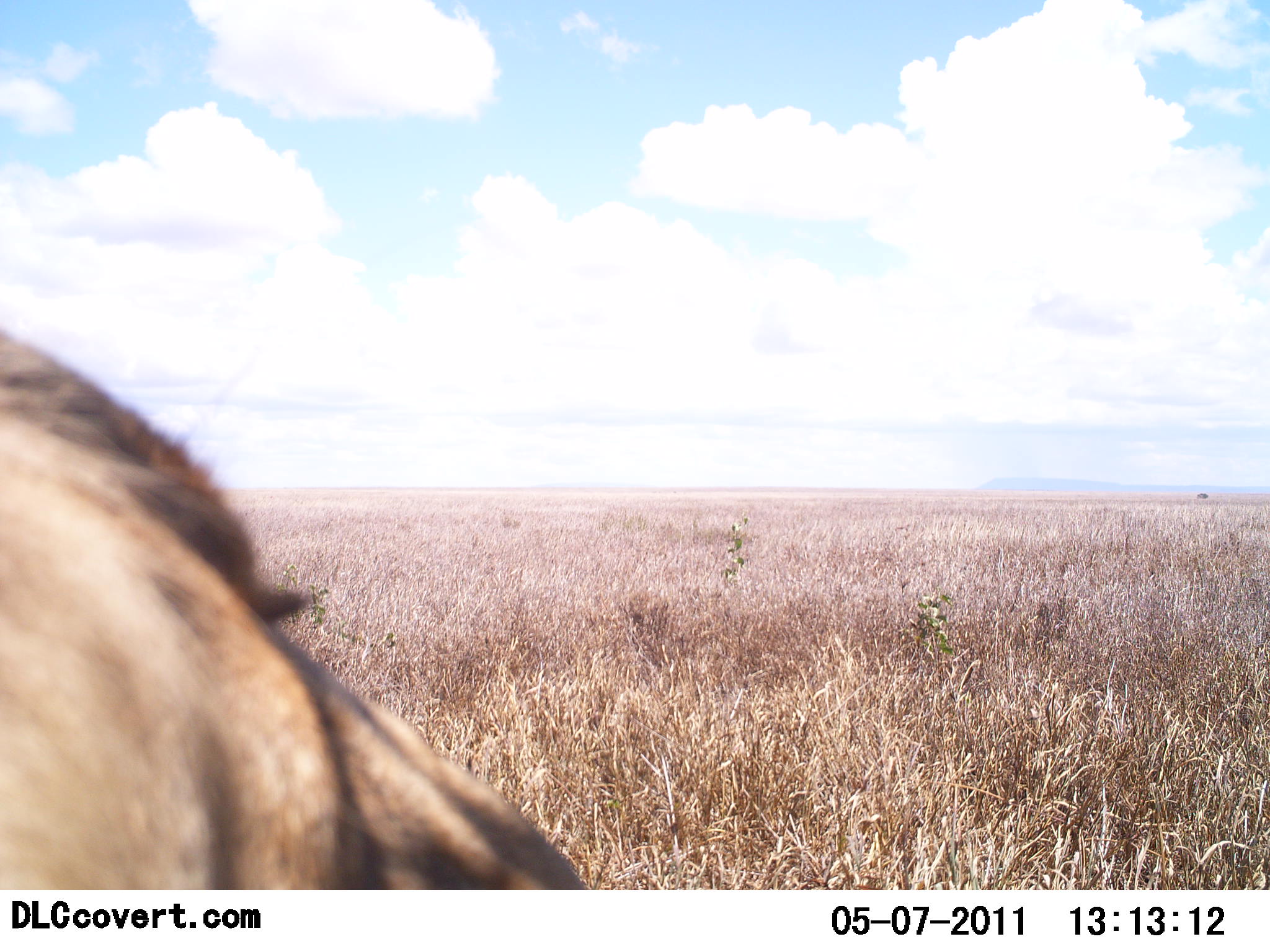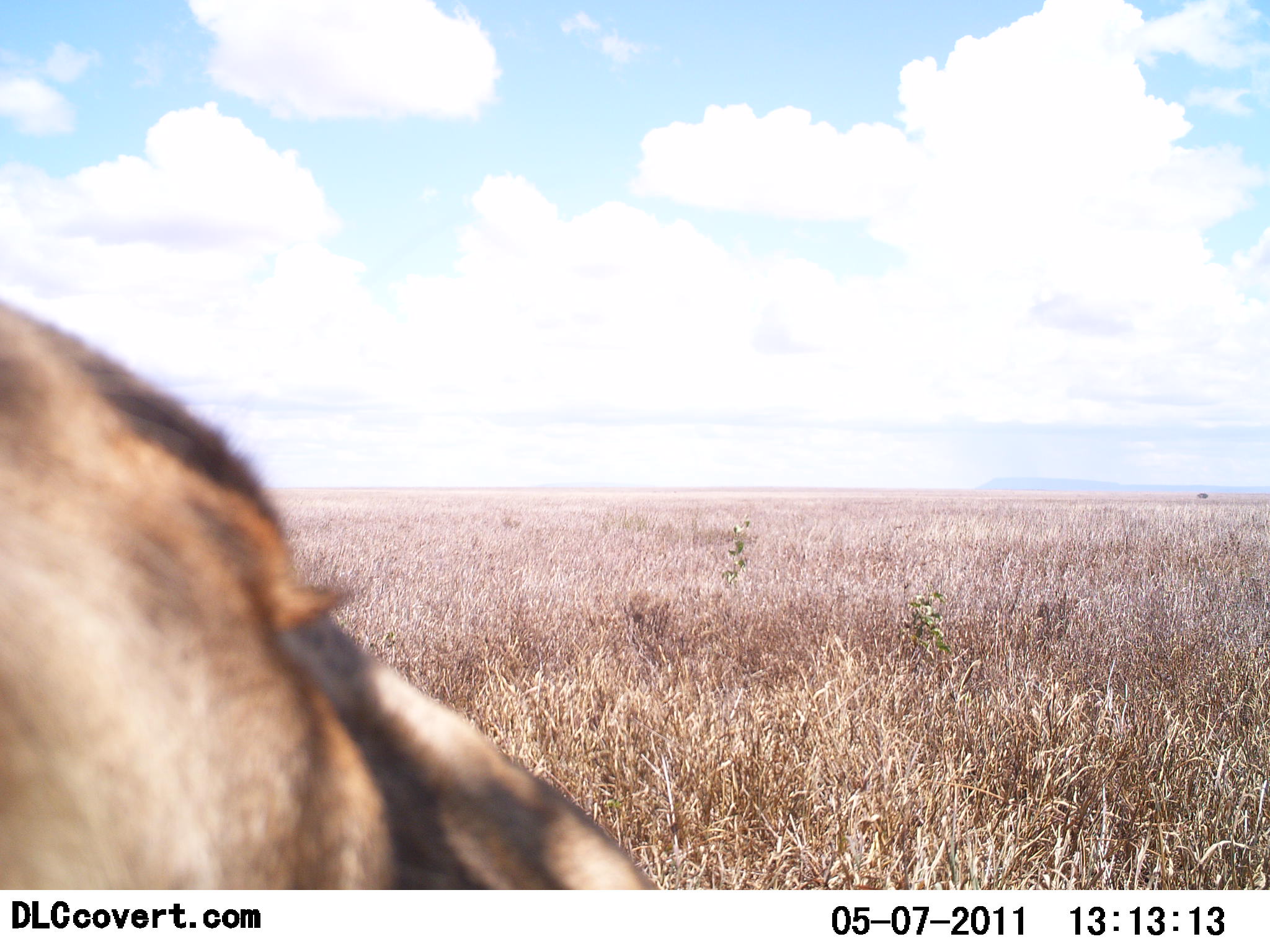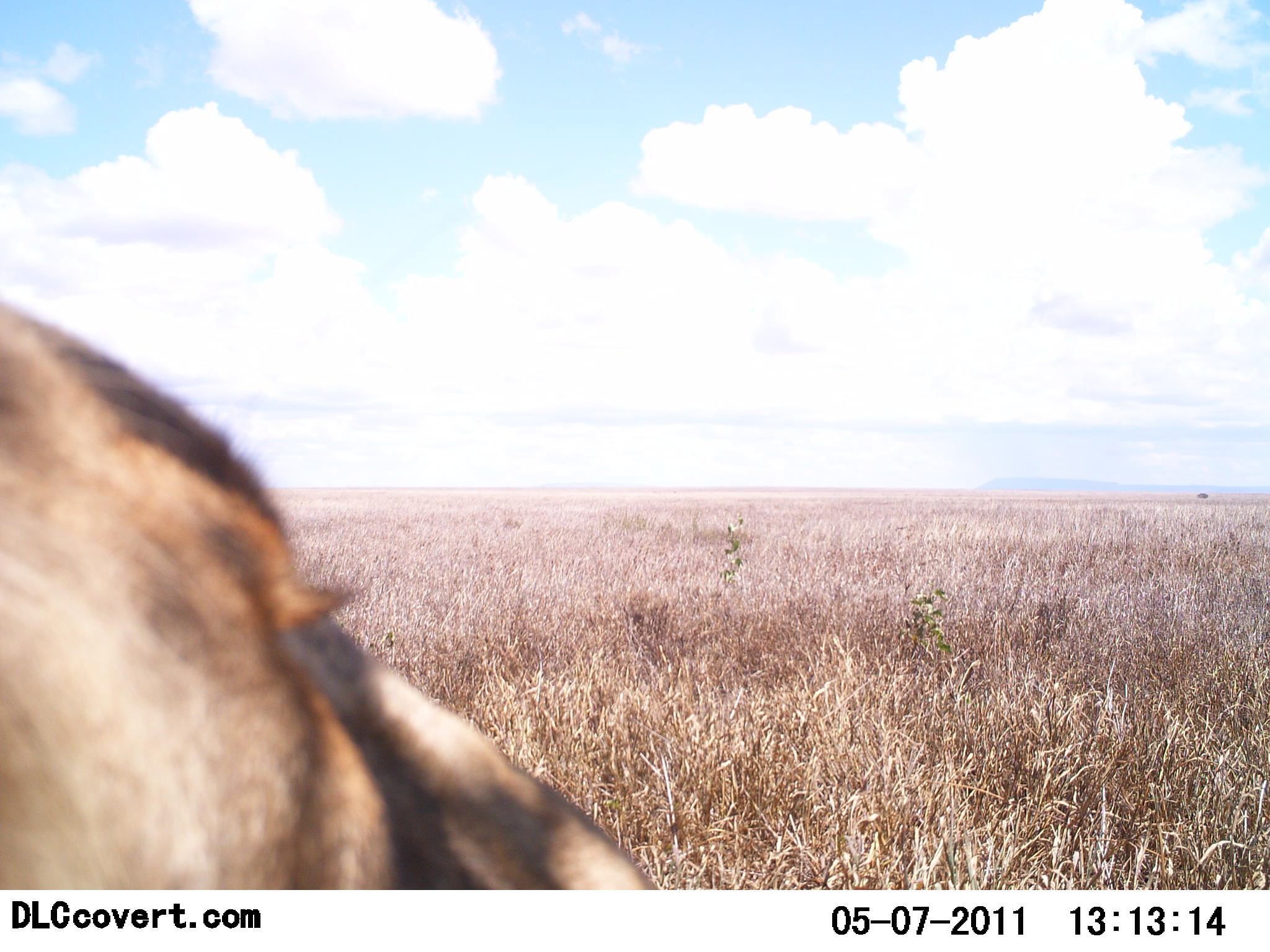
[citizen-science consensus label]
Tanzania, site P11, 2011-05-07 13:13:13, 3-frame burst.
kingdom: Animalia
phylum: Chordata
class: Mammalia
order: Artiodactyla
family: Bovidae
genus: Connochaetes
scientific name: Connochaetes taurinus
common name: blue wildebeest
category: wildebeest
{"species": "wildebeest (blue wildebeest) (Connochaetes taurinus)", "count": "1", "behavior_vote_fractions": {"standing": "43%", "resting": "43%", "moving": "14%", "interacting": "0%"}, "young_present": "0%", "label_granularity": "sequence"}